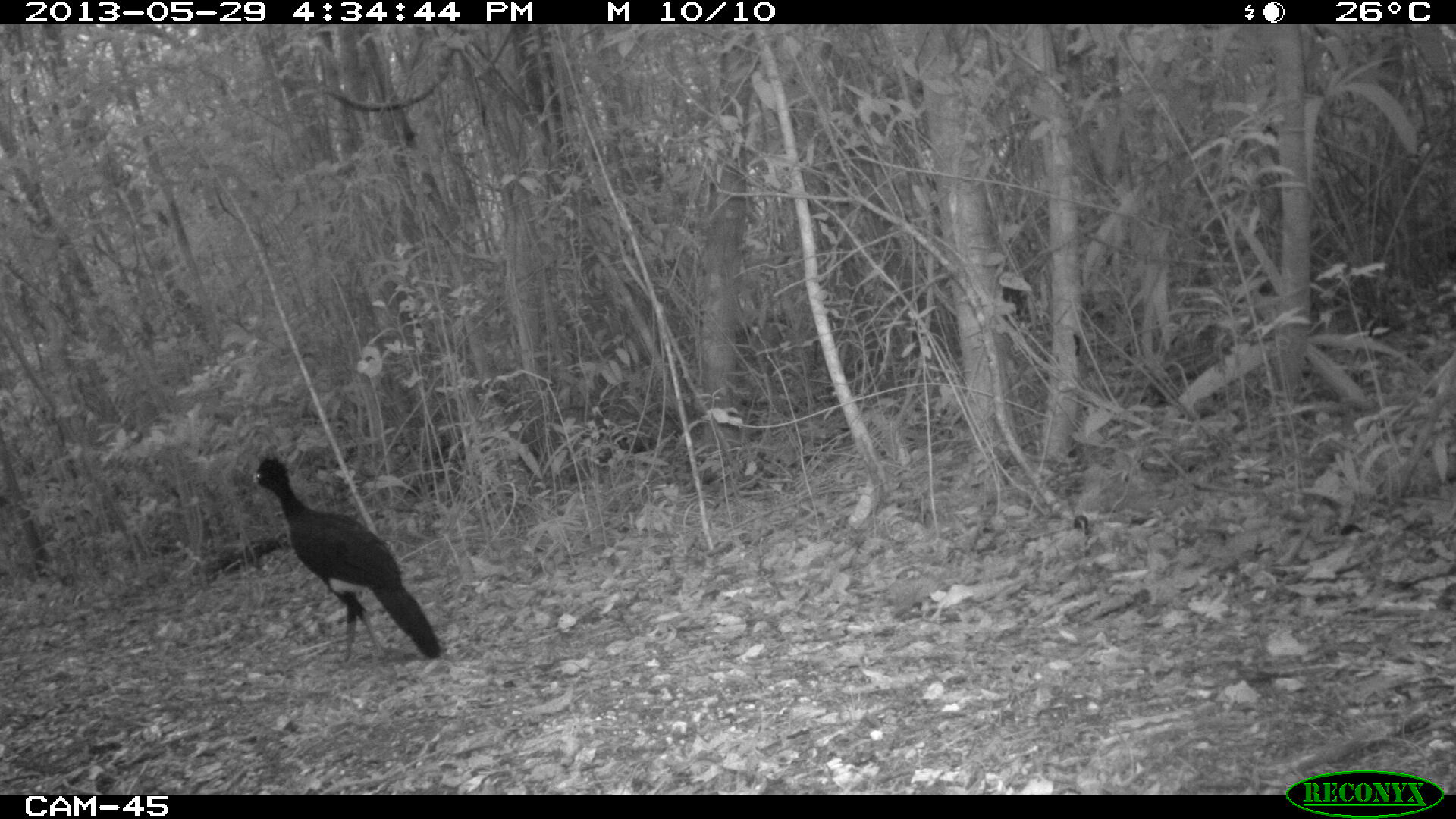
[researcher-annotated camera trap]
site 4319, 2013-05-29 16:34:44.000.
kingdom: Animalia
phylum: Chordata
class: Aves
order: Galliformes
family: Cracidae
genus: Crax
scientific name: Crax rubra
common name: great curassow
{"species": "Crax rubra (great curassow)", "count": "1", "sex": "male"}